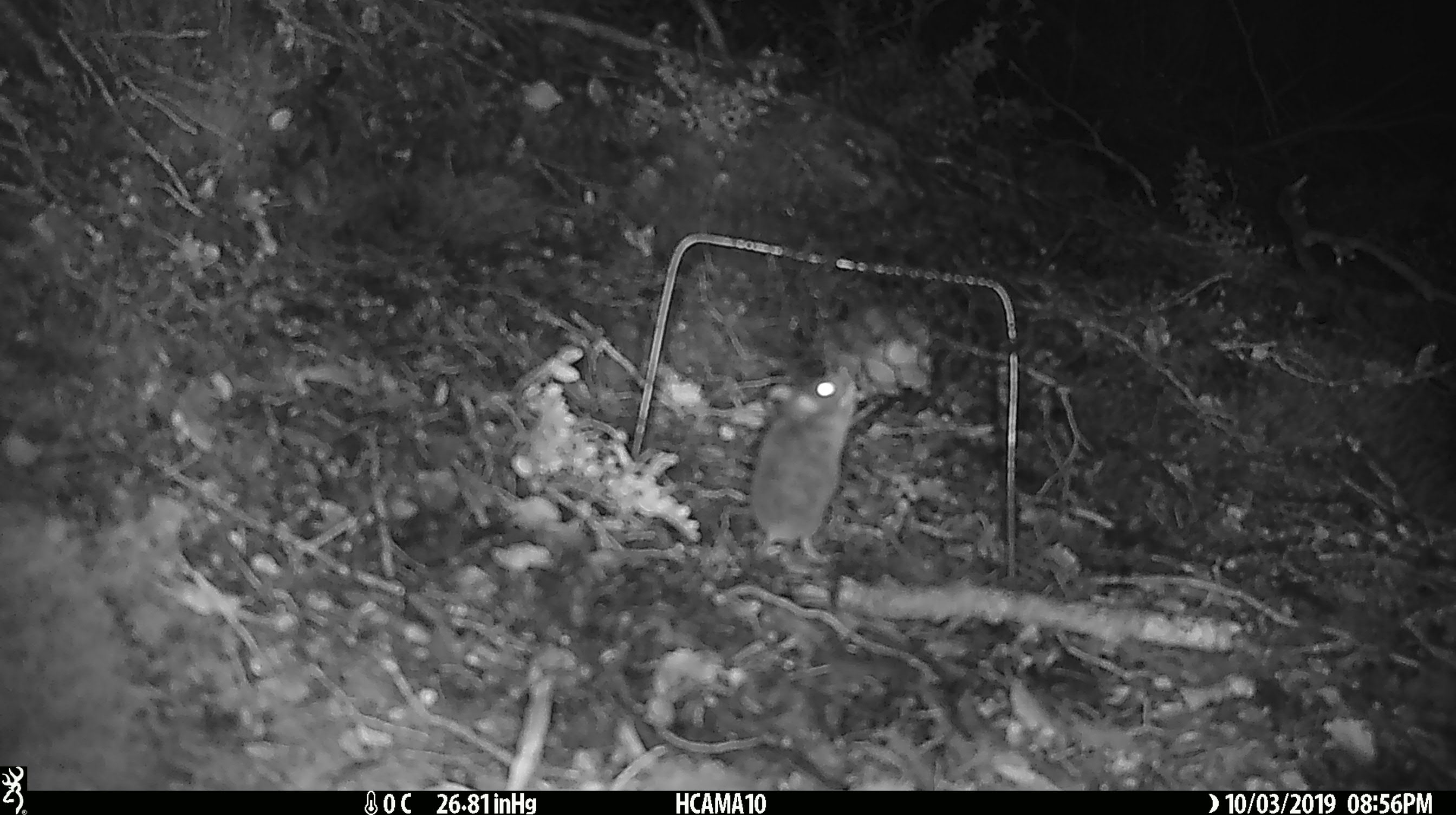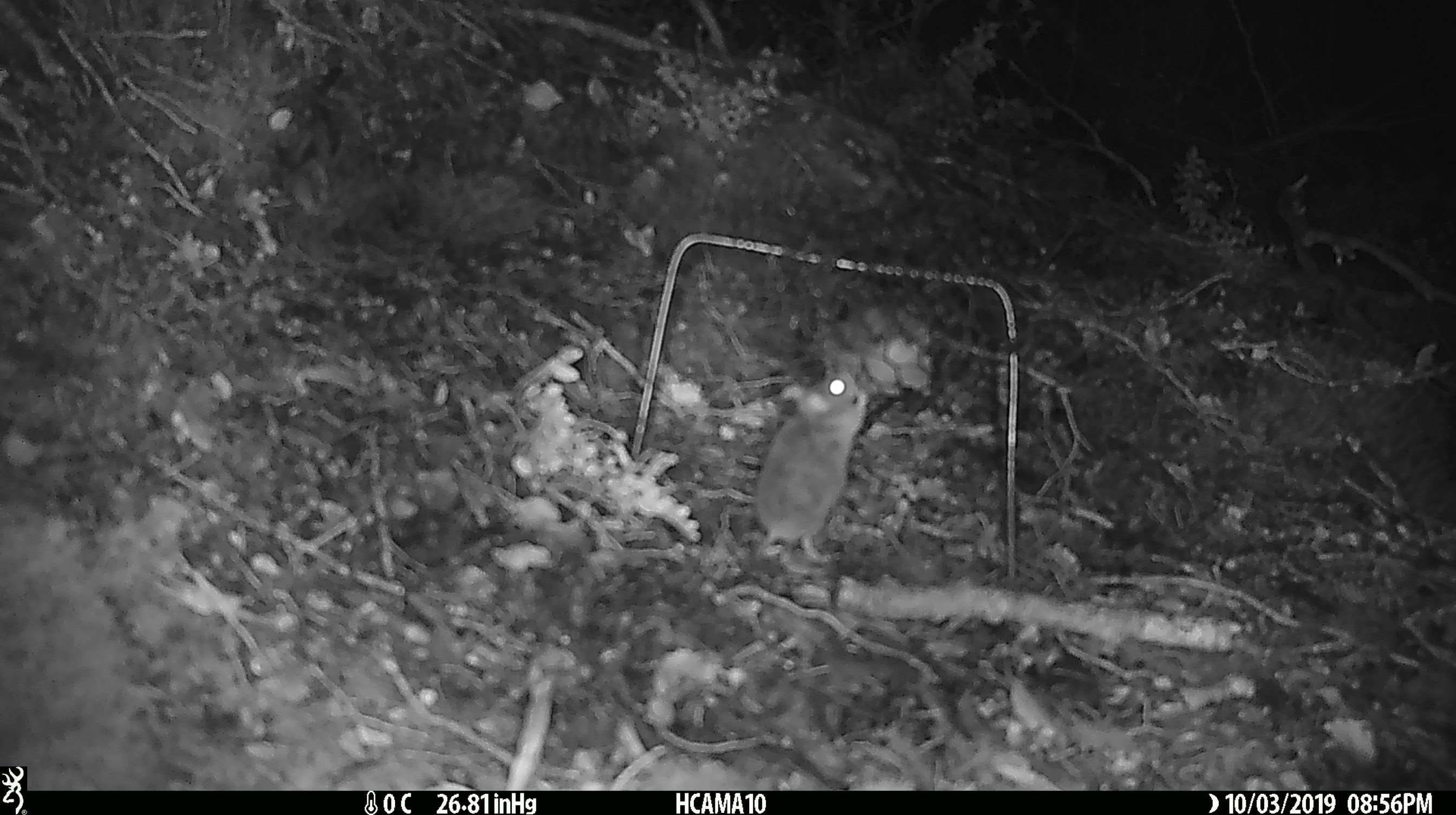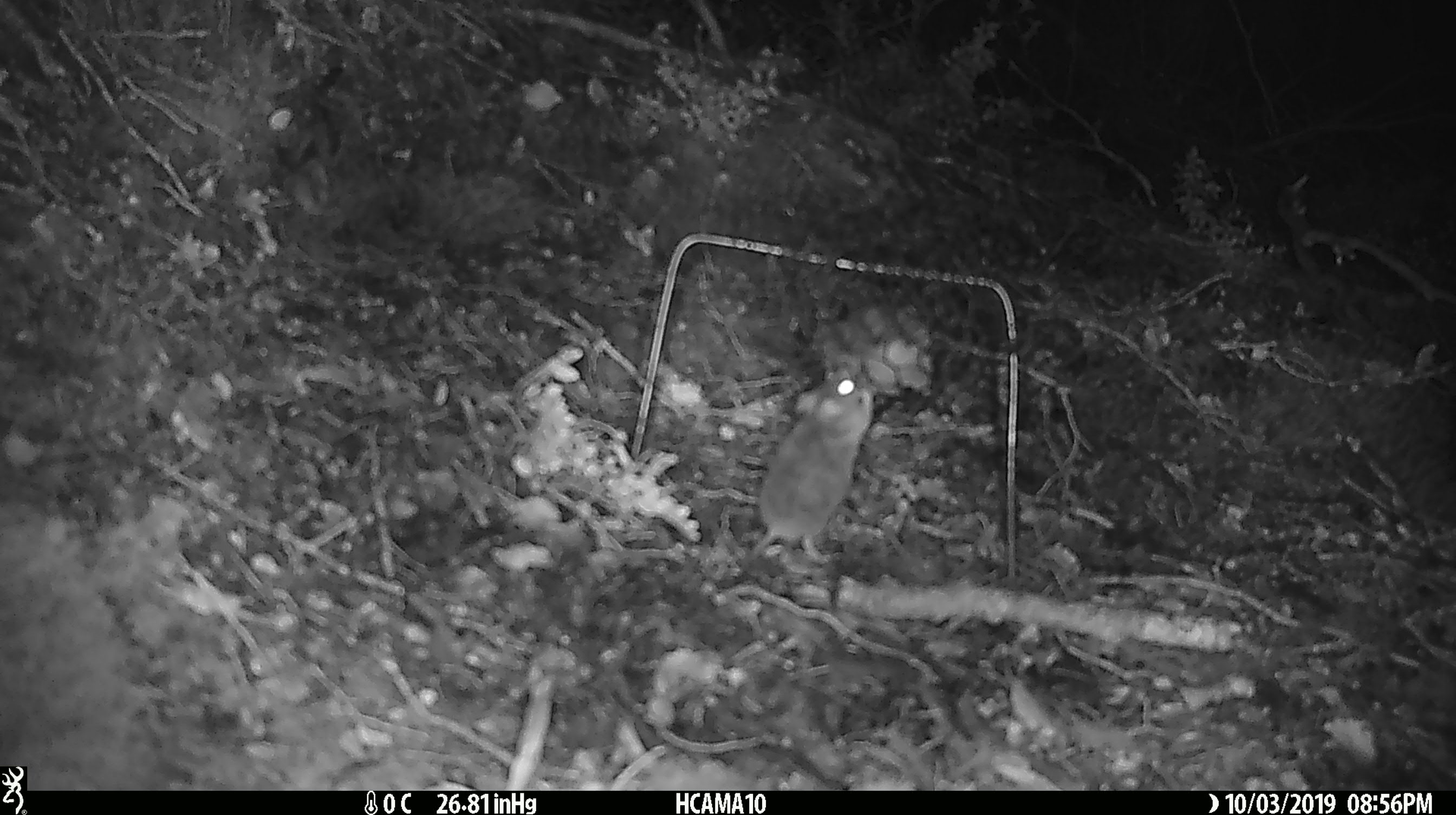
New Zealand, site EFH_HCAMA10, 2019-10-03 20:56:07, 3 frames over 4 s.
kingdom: Animalia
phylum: Chordata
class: Mammalia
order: Rodentia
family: Muridae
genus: Mus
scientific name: Mus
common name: mouse